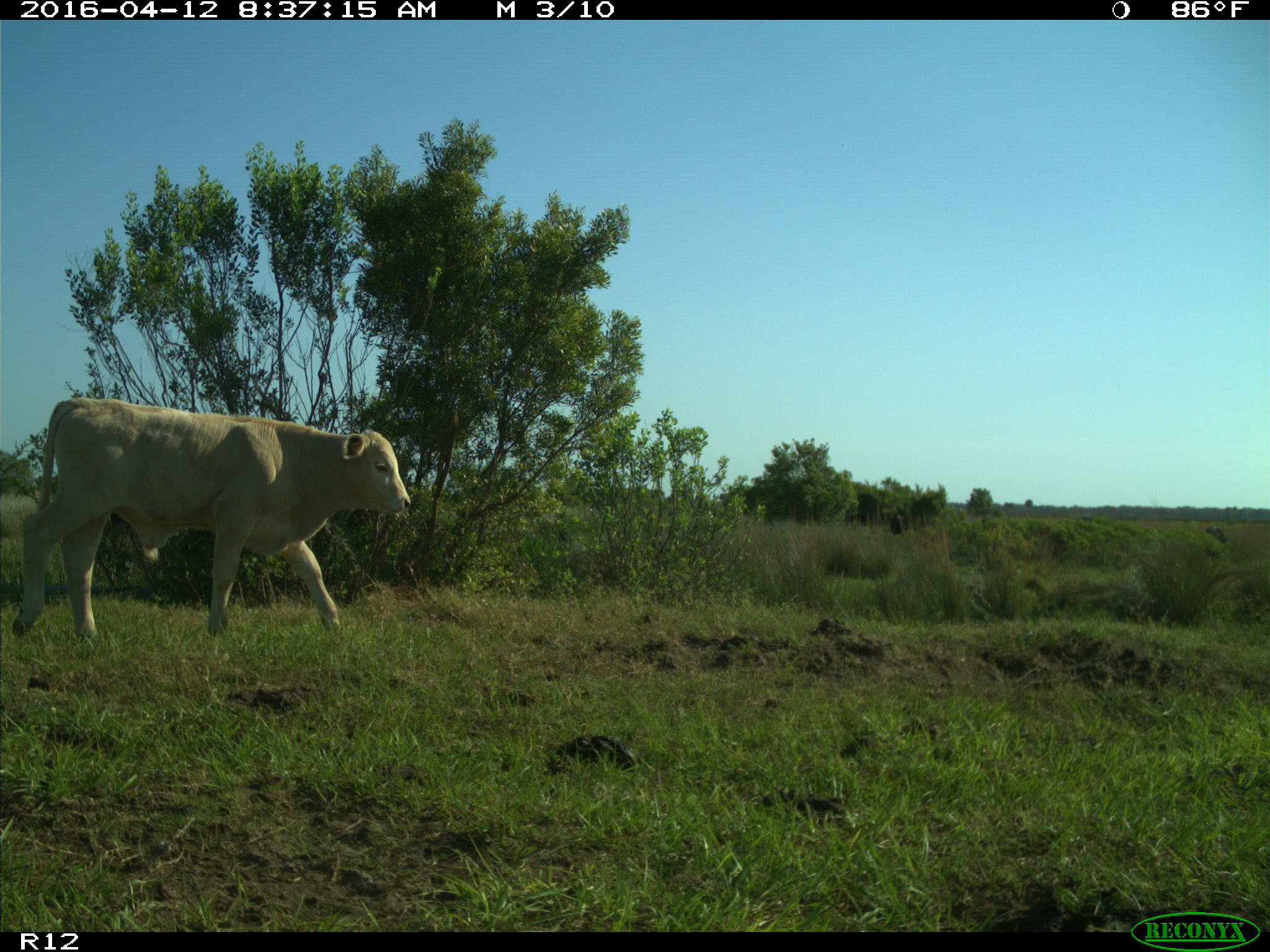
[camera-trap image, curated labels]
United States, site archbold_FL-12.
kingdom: Animalia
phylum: Chordata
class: Mammalia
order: Artiodactyla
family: Bovidae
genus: Bos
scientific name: Bos taurus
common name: domestic cow